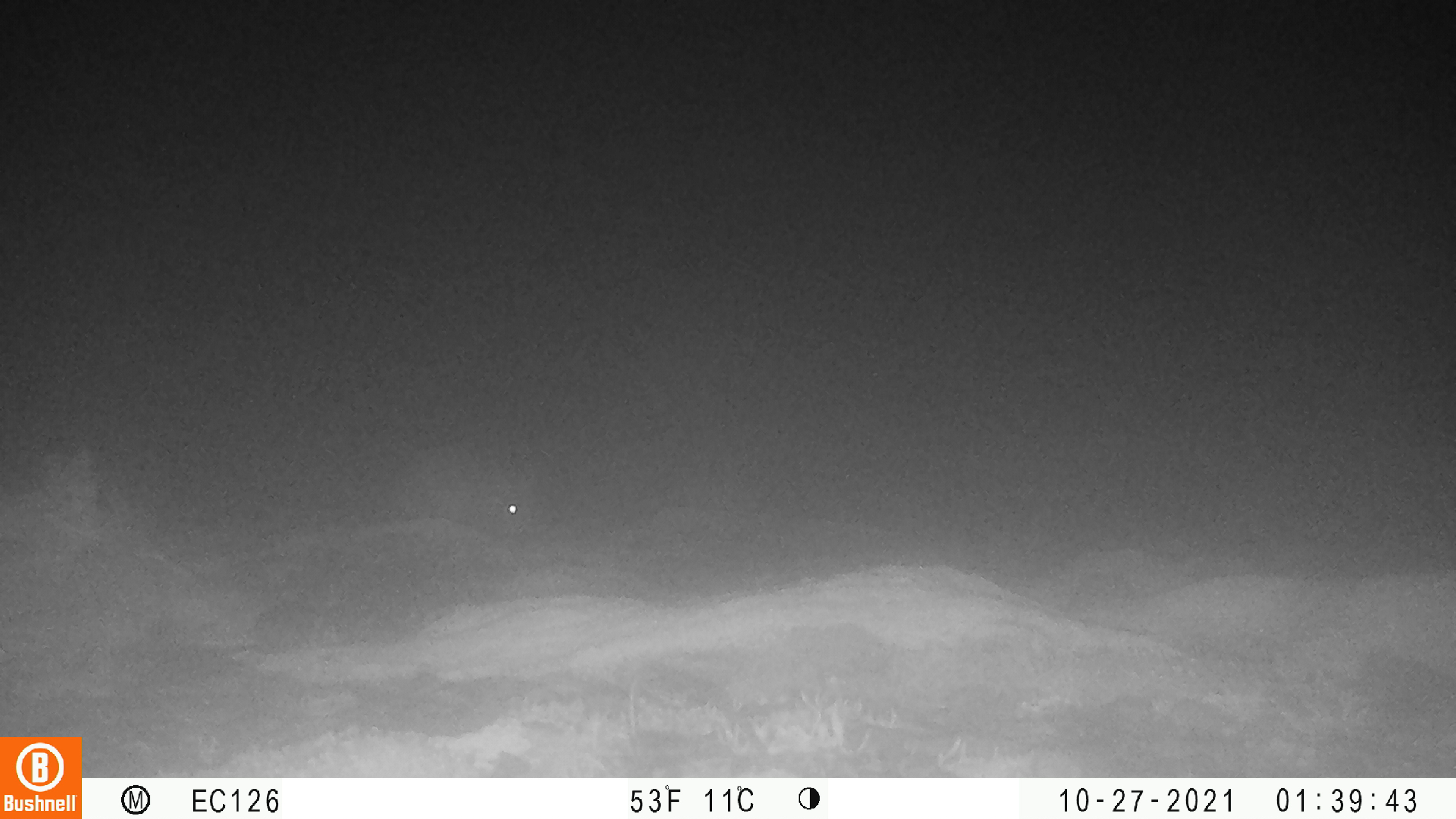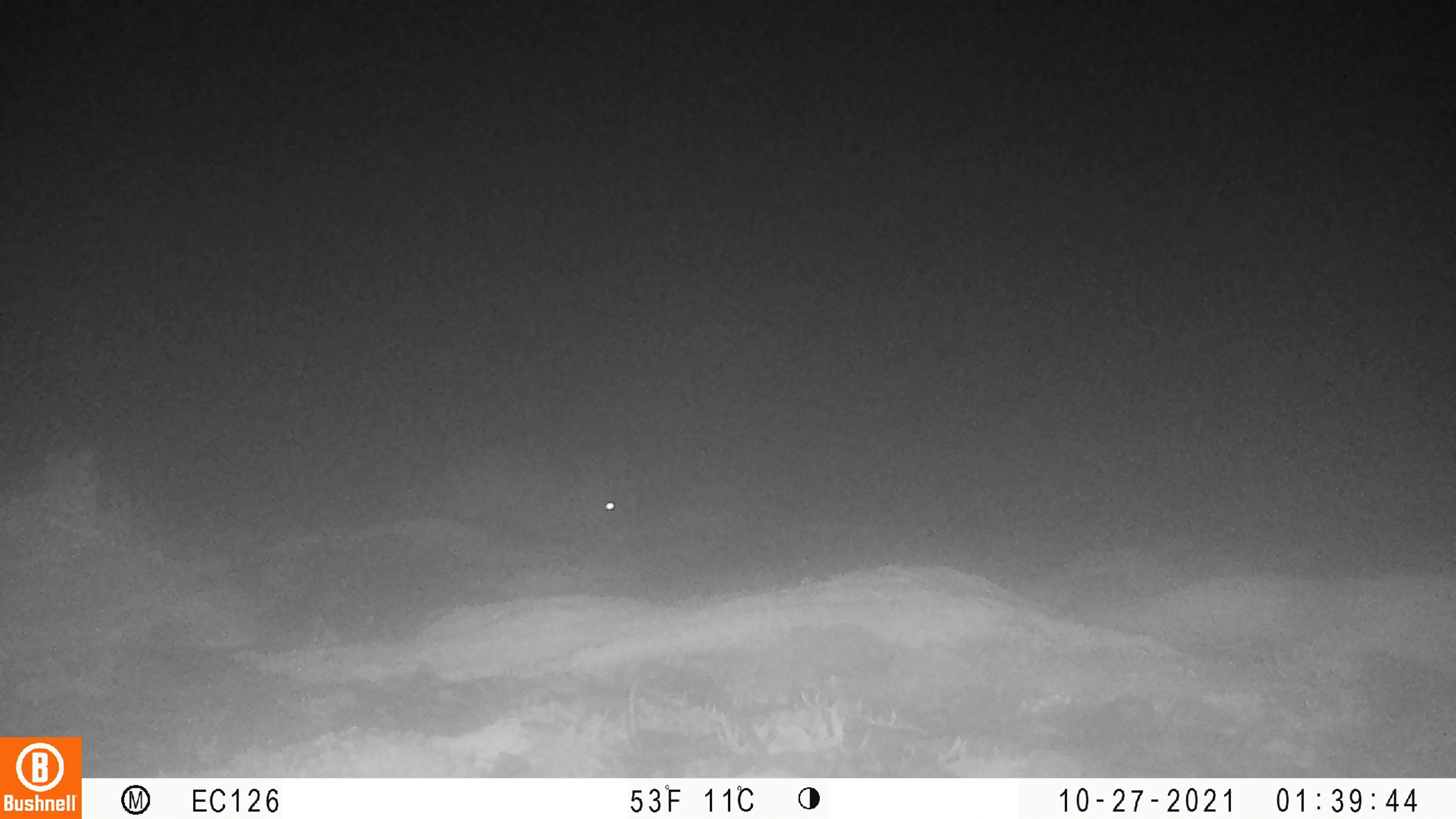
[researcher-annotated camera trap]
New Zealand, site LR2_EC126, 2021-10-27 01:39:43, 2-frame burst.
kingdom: Animalia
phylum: Chordata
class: Mammalia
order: Lagomorpha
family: Leporidae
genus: Oryctolagus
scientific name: Oryctolagus cuniculus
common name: european rabbit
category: rabbit